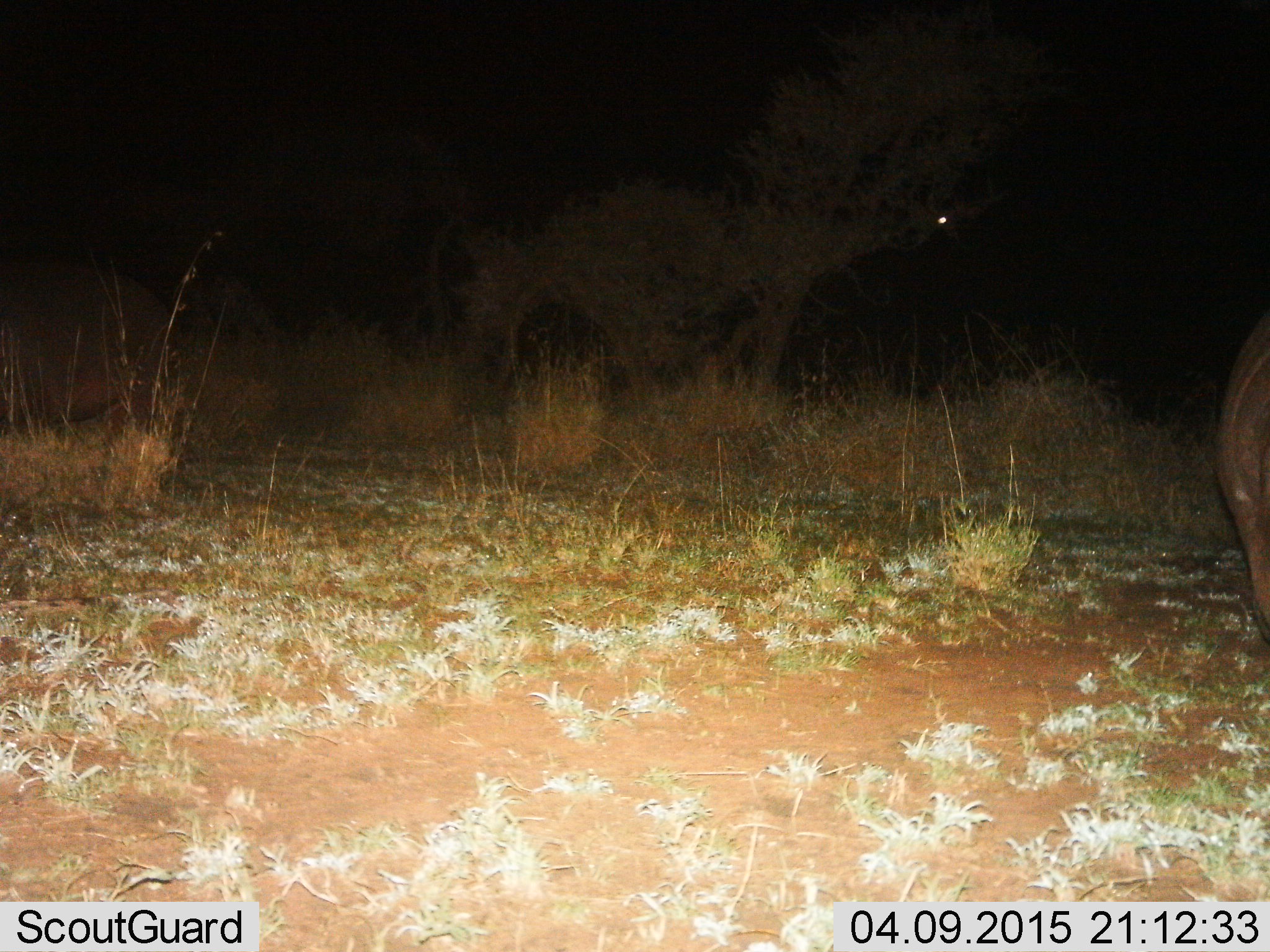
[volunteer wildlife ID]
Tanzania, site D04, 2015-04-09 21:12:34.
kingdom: Animalia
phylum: Chordata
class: Mammalia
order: Artiodactyla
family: Hippopotamidae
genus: Hippopotamus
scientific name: Hippopotamus amphibius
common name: hippopotamus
Hippopotamus (Hippopotamus amphibius), count 2. Behavior (volunteer vote fractions): standing 71%, resting 0%, moving 43%, interacting 0%. Young present (vote fraction): 0%. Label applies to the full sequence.